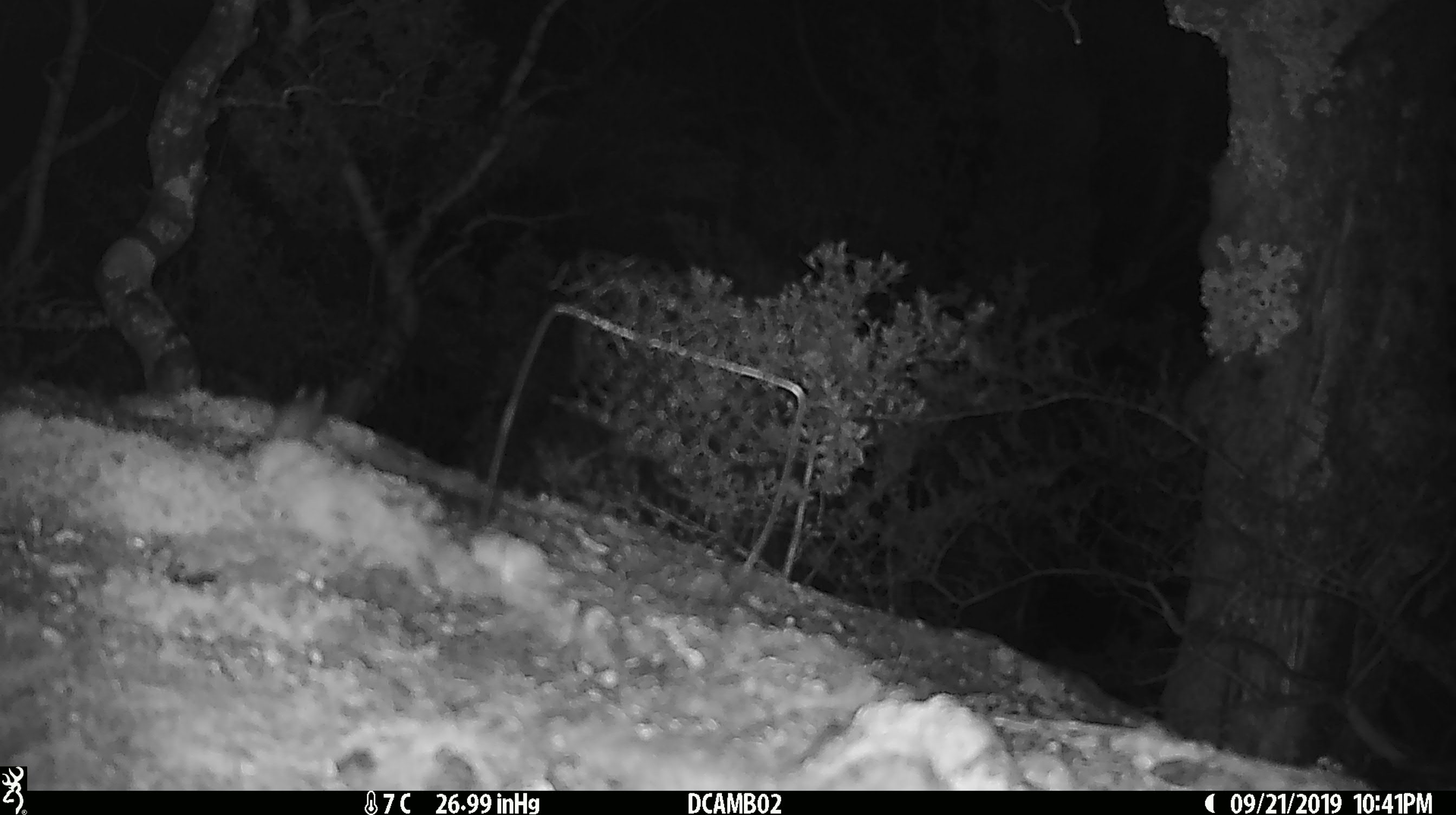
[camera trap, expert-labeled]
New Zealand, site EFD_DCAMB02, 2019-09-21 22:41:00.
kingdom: Animalia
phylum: Chordata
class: Mammalia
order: Rodentia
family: Muridae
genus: Mus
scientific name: Mus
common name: mouse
Mouse (Mus).